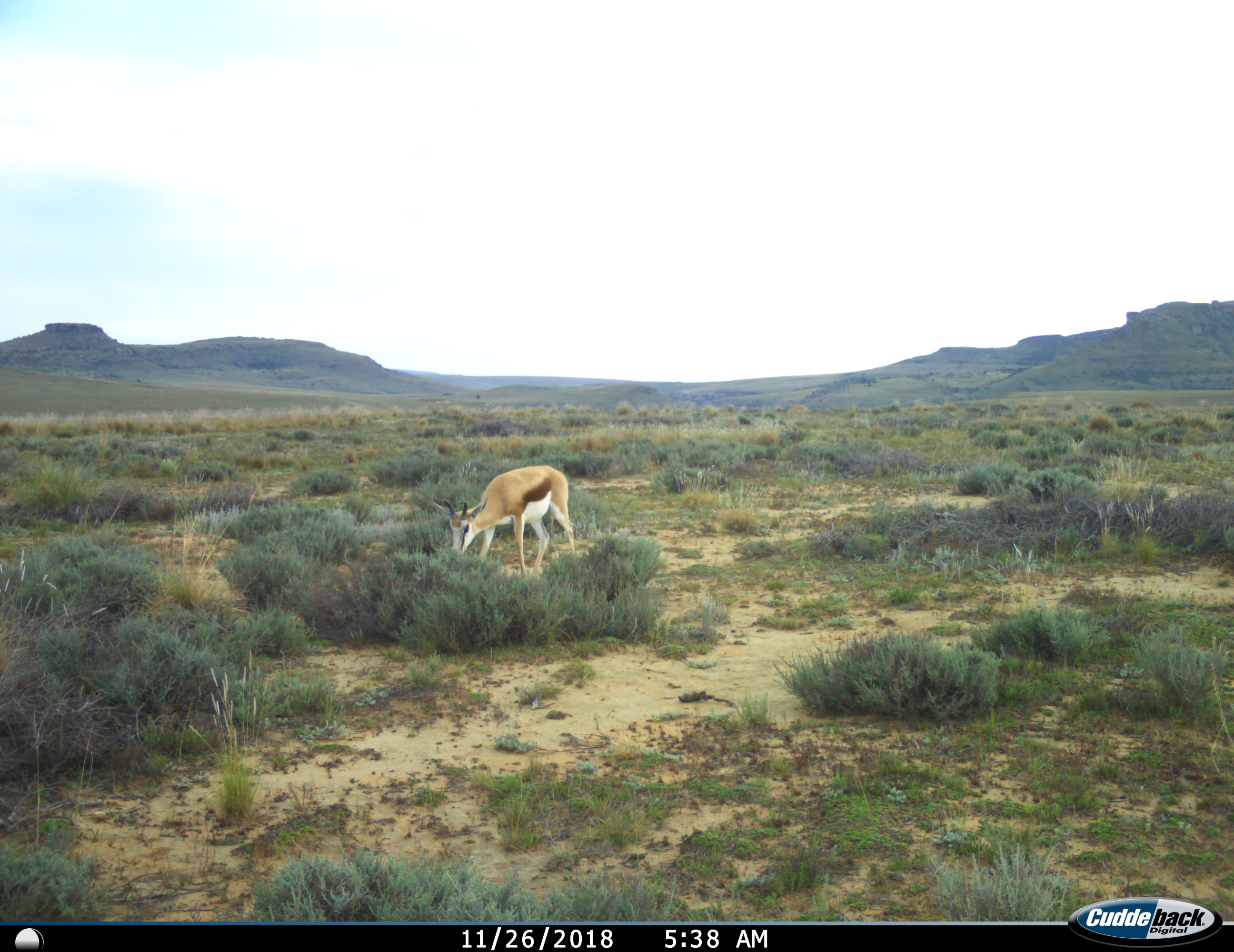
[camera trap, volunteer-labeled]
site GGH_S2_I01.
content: unidentified animal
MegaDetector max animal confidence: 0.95